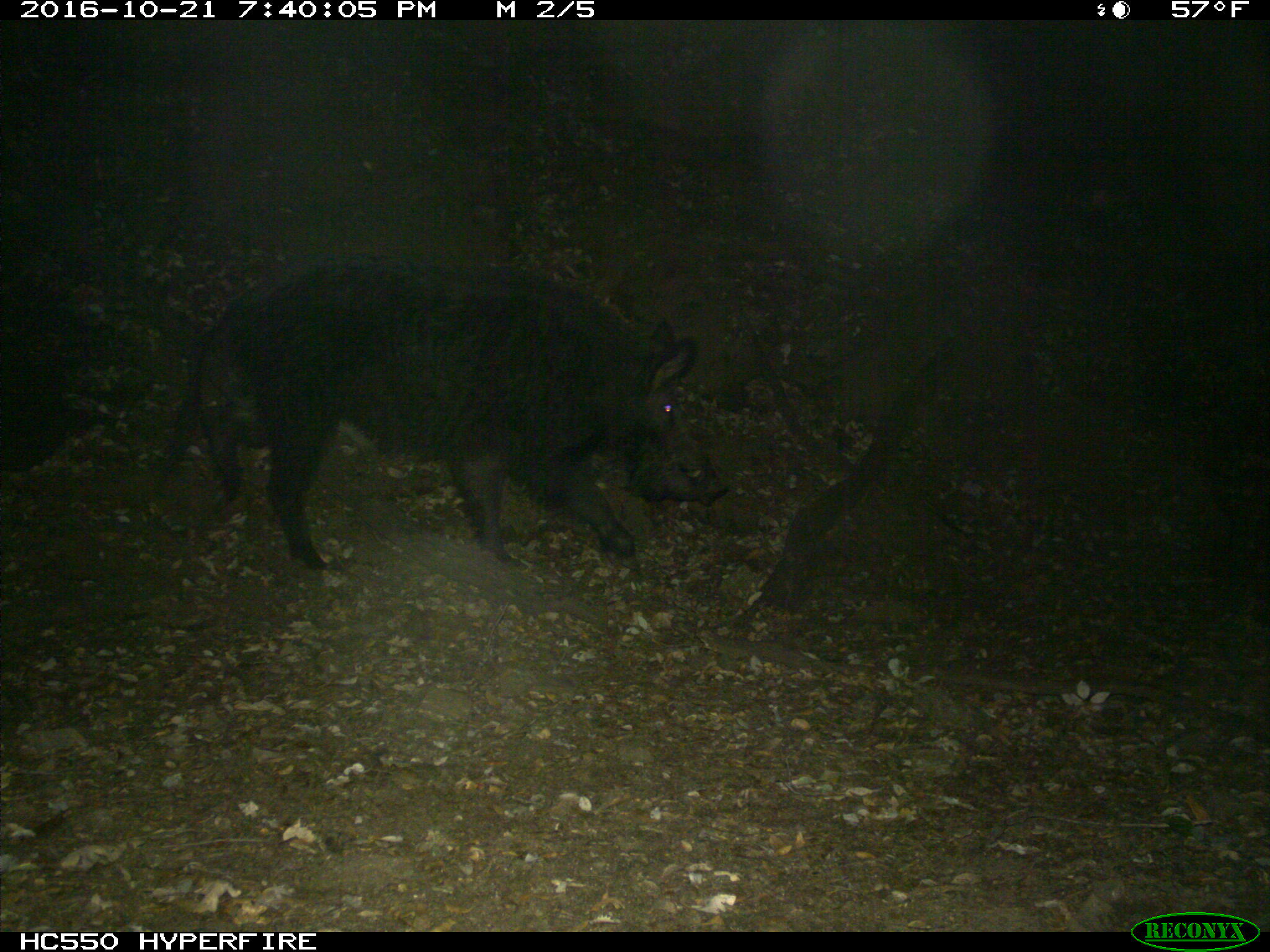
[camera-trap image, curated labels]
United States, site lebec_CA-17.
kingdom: Animalia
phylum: Chordata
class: Mammalia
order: Artiodactyla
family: Suidae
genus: Sus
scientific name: Sus scrofa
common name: wild boar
Sus scrofa (wild boar).